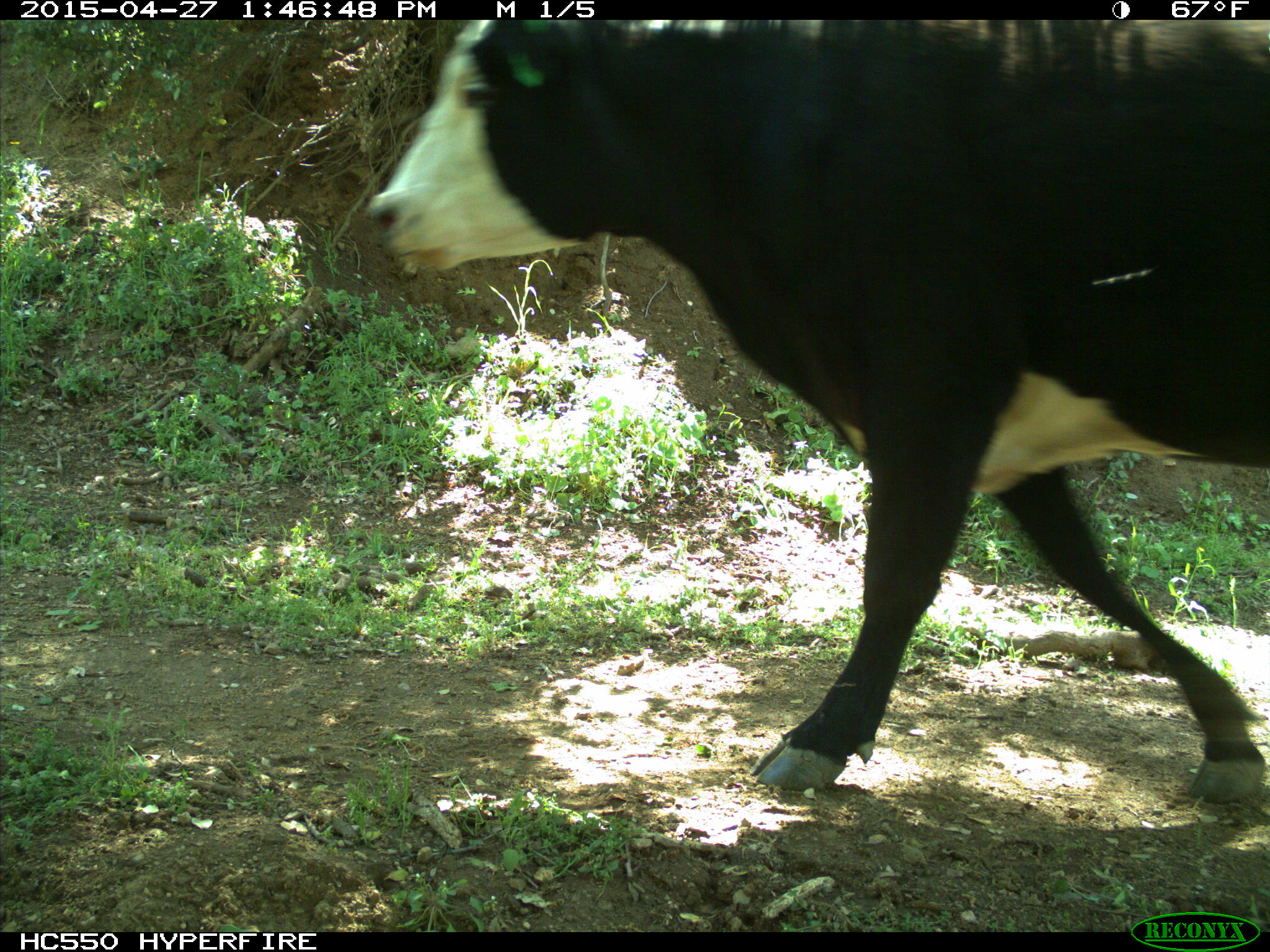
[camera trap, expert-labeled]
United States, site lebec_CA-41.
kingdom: Animalia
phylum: Chordata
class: Mammalia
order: Artiodactyla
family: Bovidae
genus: Bos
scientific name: Bos taurus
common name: domestic cow